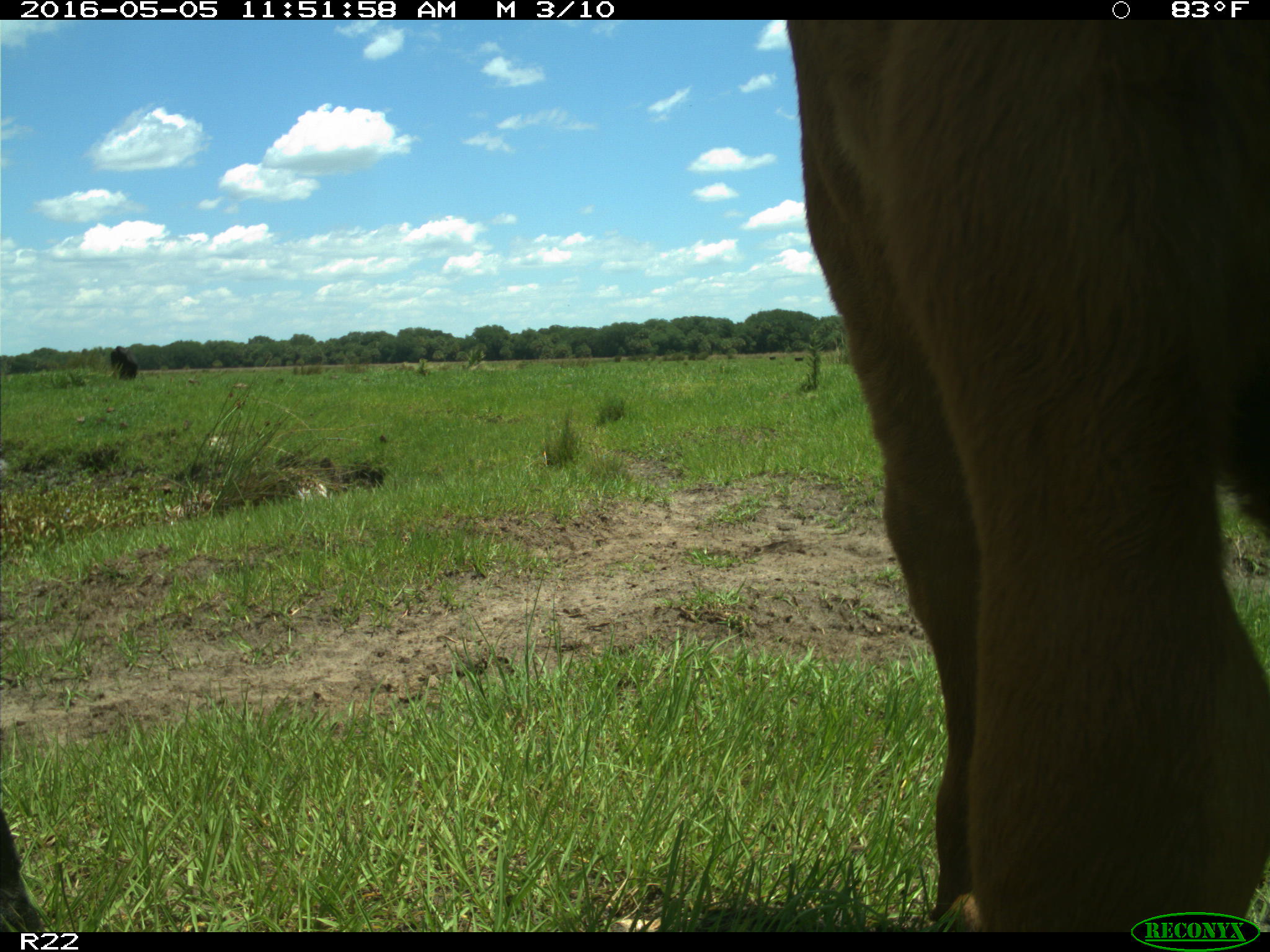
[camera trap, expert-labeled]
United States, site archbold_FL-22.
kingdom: Animalia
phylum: Chordata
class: Mammalia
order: Artiodactyla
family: Bovidae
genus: Bos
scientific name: Bos taurus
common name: domestic cow